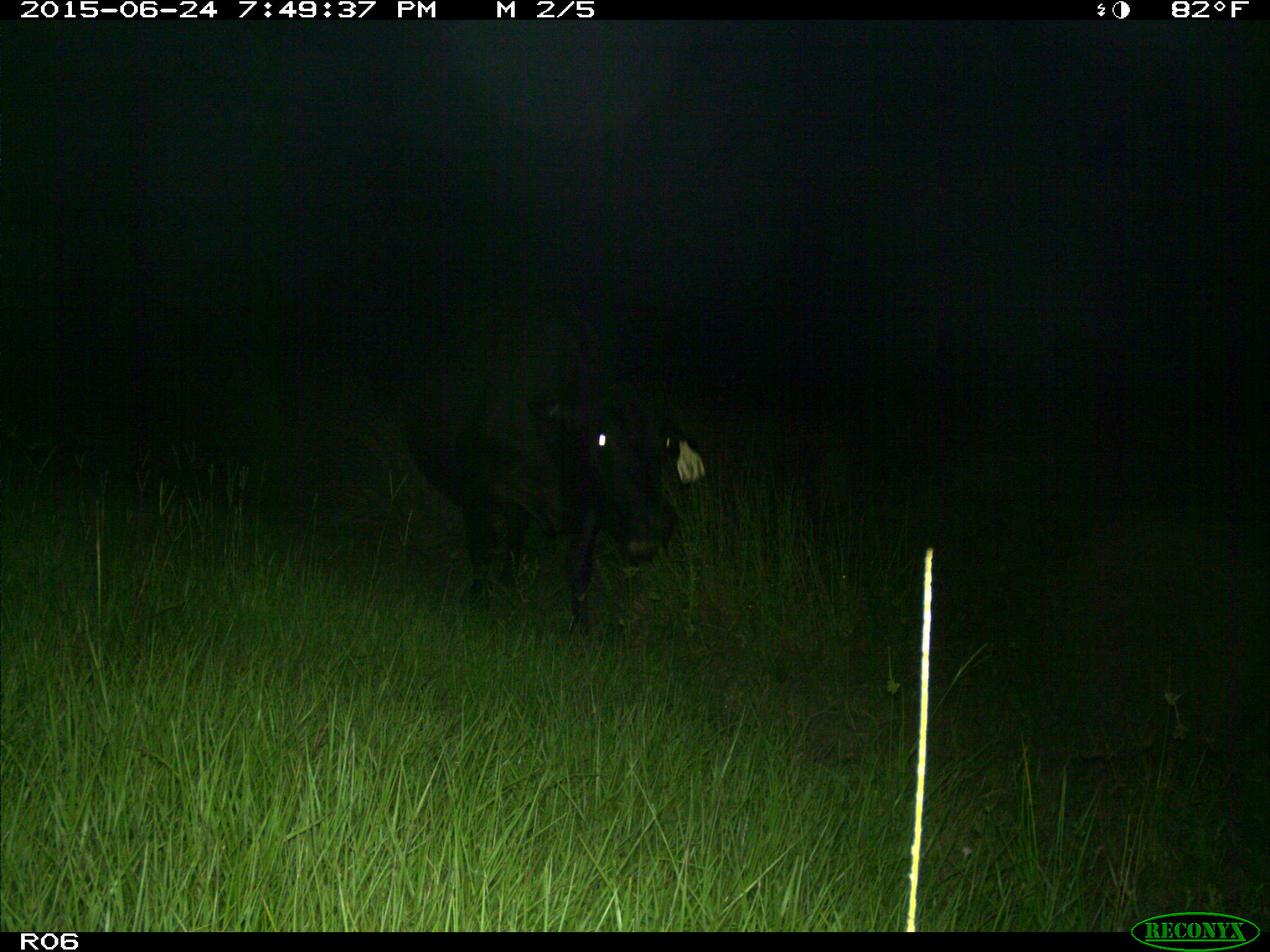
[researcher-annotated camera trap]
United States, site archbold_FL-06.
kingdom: Animalia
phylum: Chordata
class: Mammalia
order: Artiodactyla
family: Bovidae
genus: Bos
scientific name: Bos taurus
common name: domestic cow